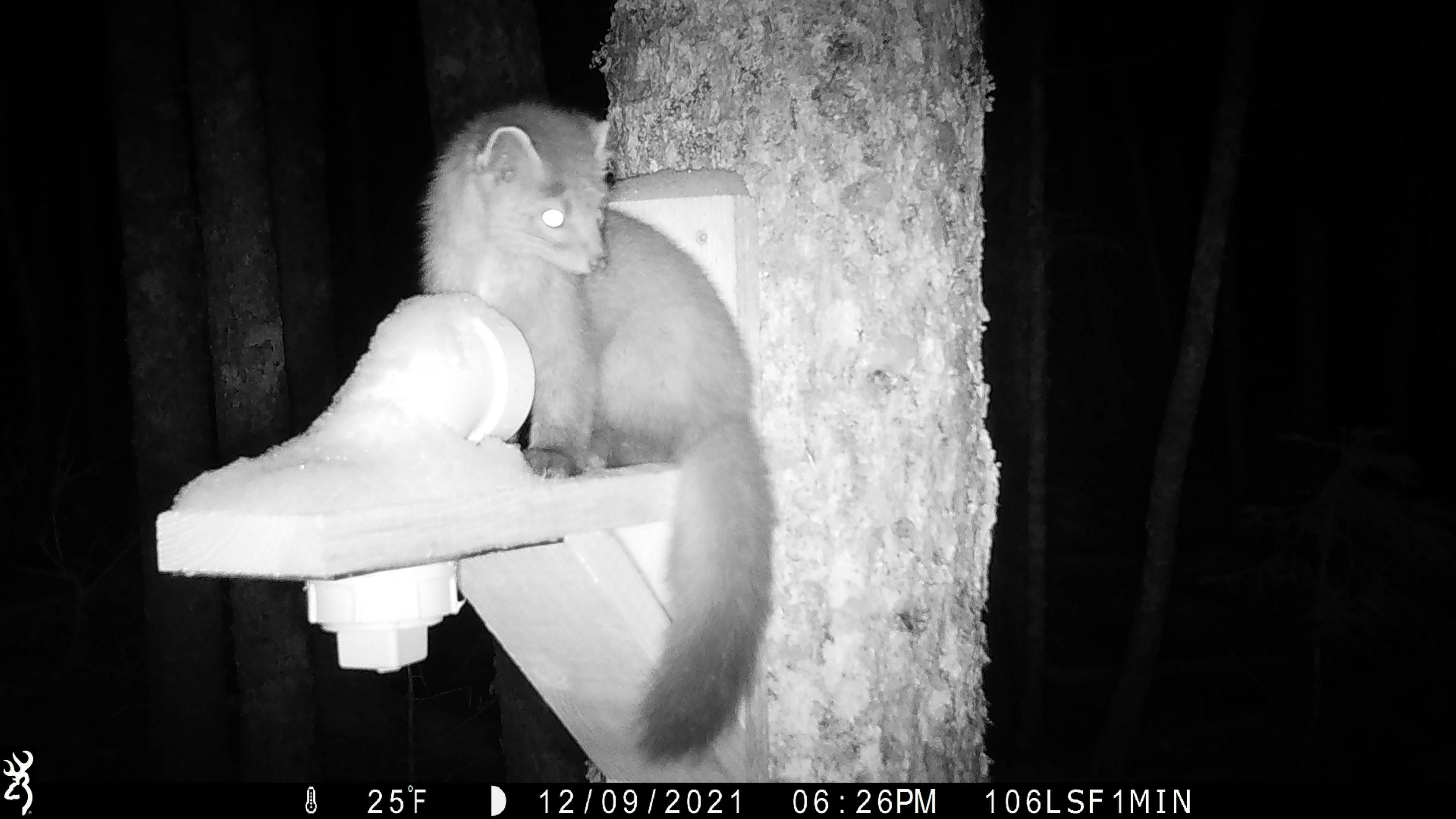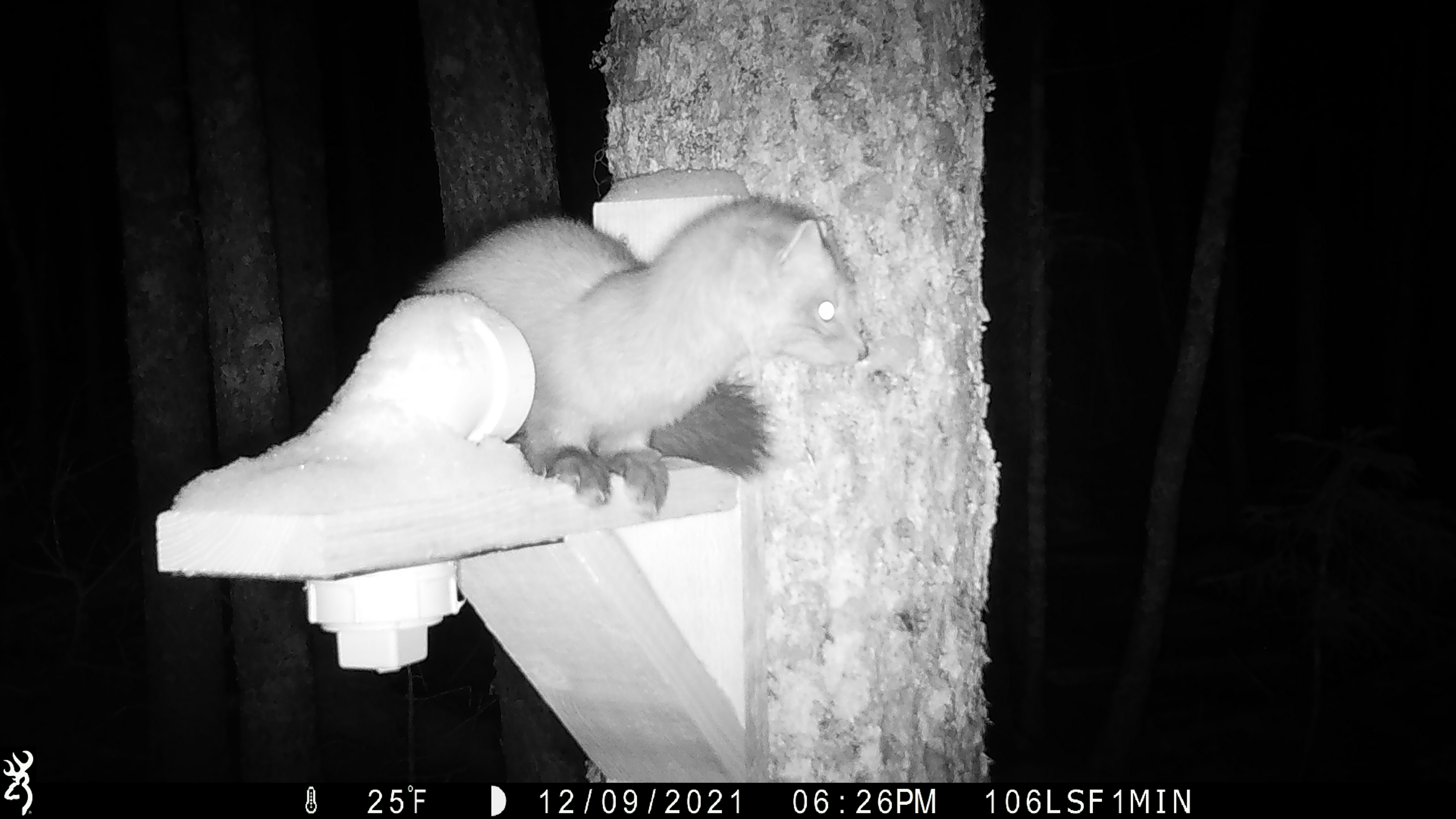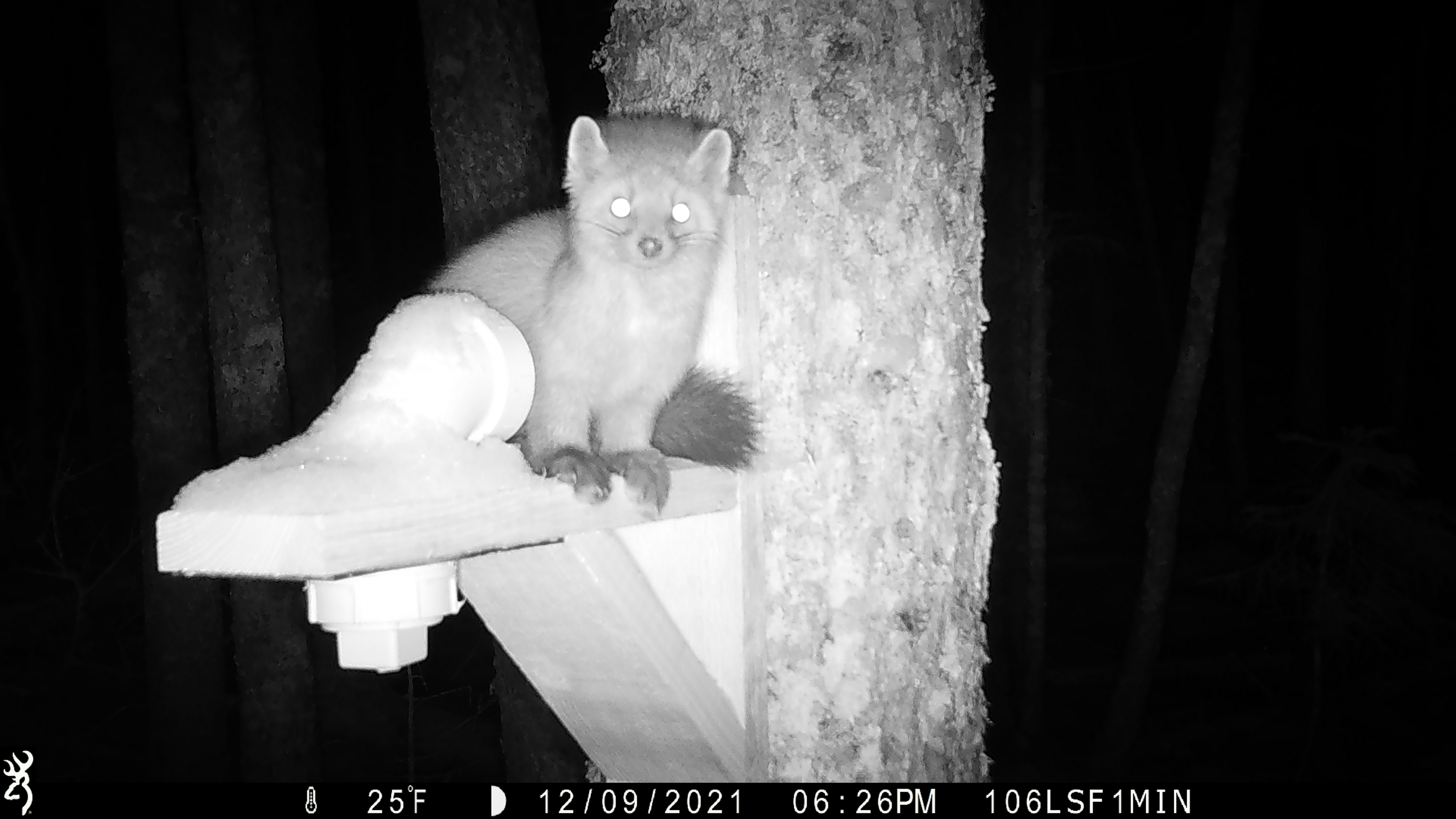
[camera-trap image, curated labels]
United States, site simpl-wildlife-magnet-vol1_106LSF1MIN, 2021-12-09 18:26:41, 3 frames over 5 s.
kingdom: Animalia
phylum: Chordata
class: Mammalia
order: Carnivora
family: Mustelidae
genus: Martes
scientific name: Martes americana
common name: american marten